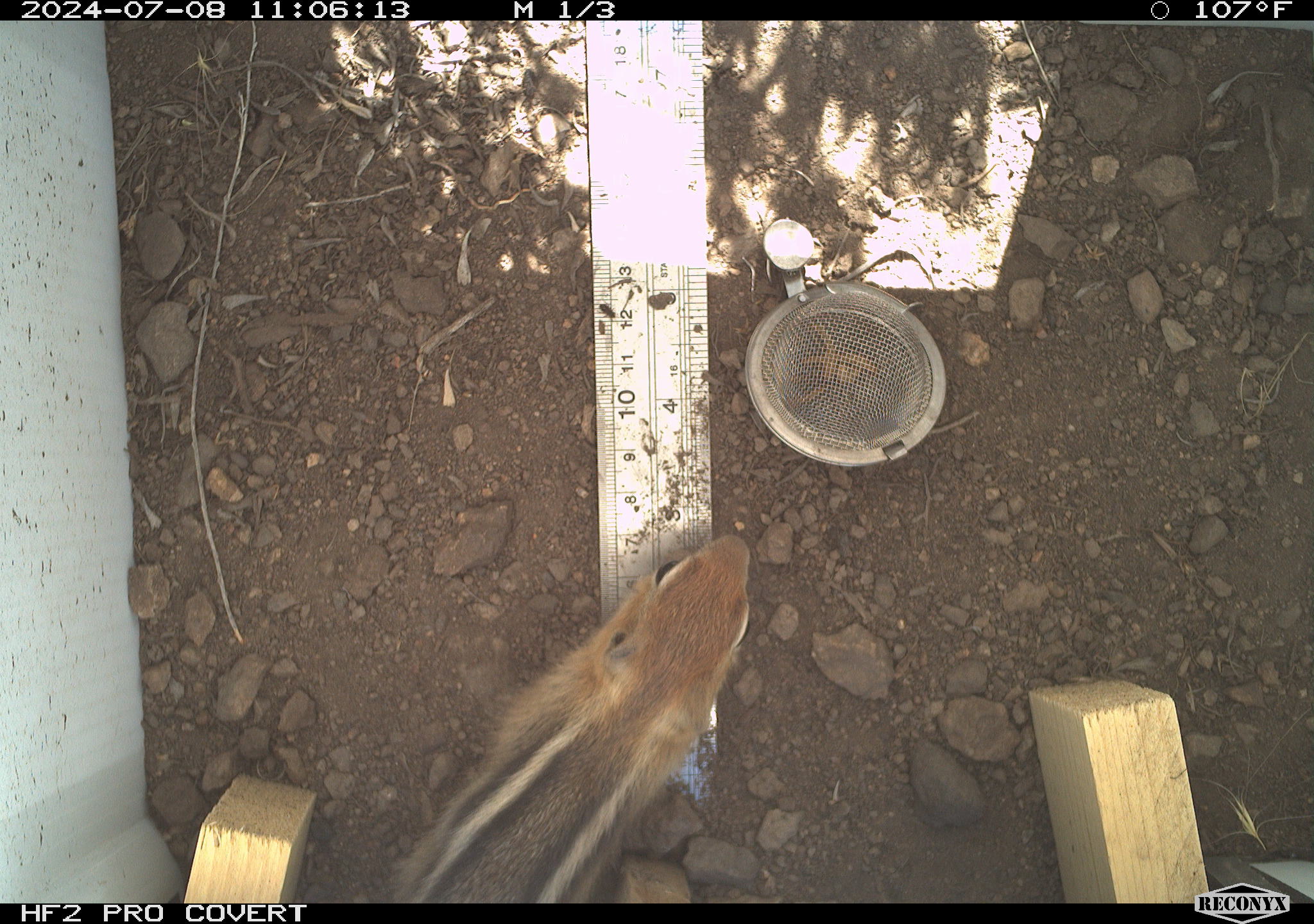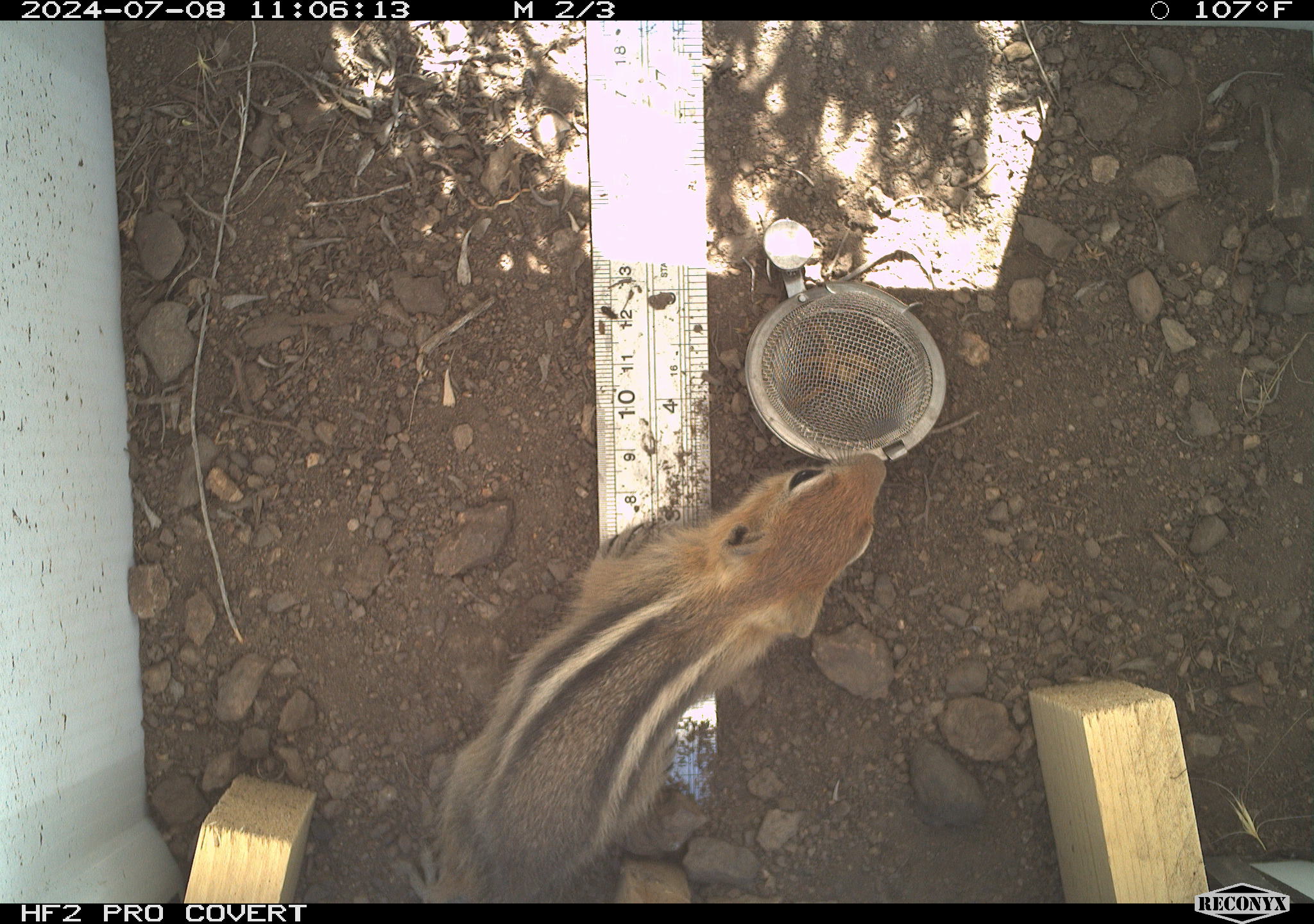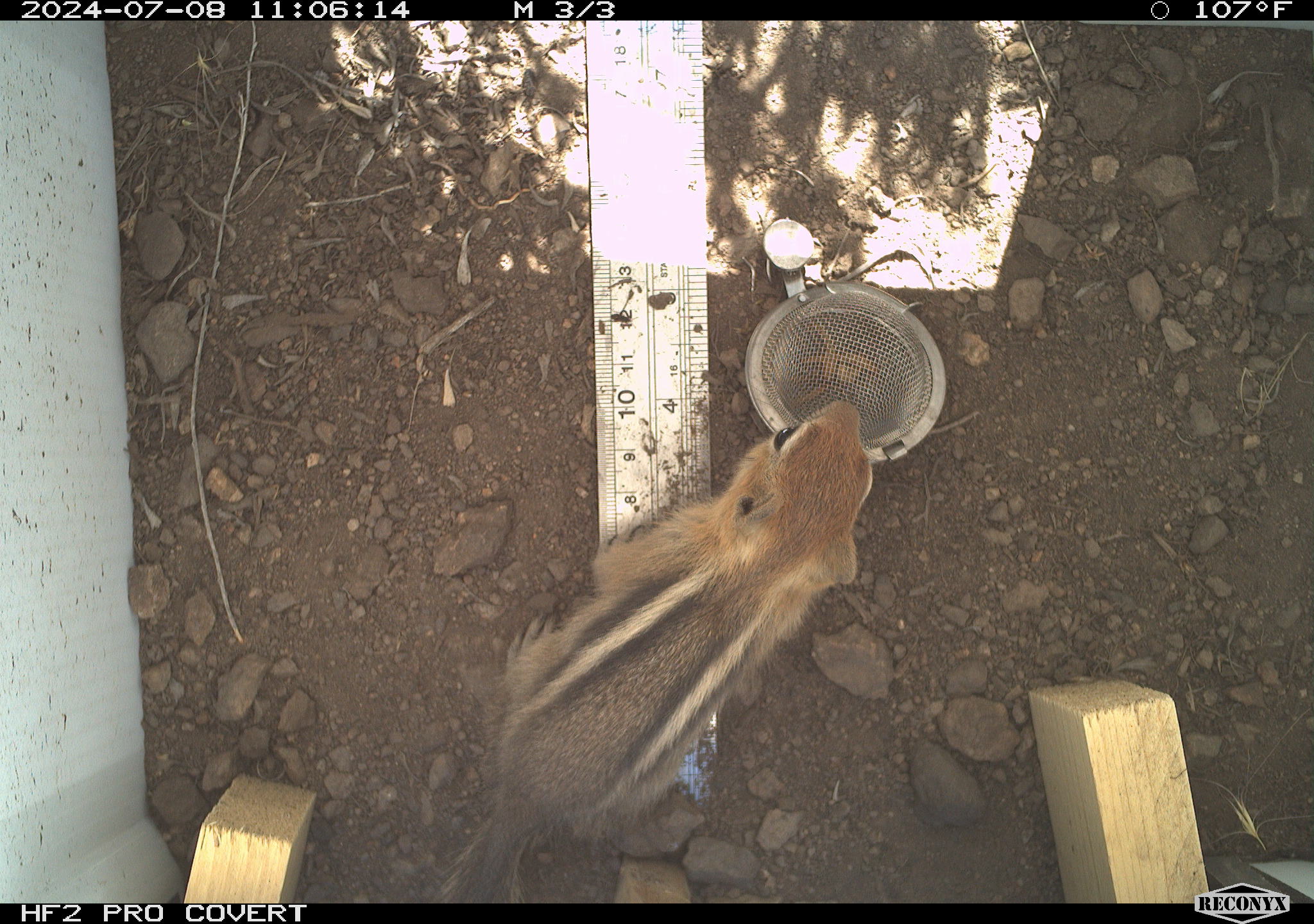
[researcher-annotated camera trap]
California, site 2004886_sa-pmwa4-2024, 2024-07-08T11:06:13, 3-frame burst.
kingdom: Animalia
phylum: Chordata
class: Mammalia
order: Rodentia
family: Sciuridae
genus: Callospermophilus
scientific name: Callospermophilus lateralis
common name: golden mantled ground squirrel